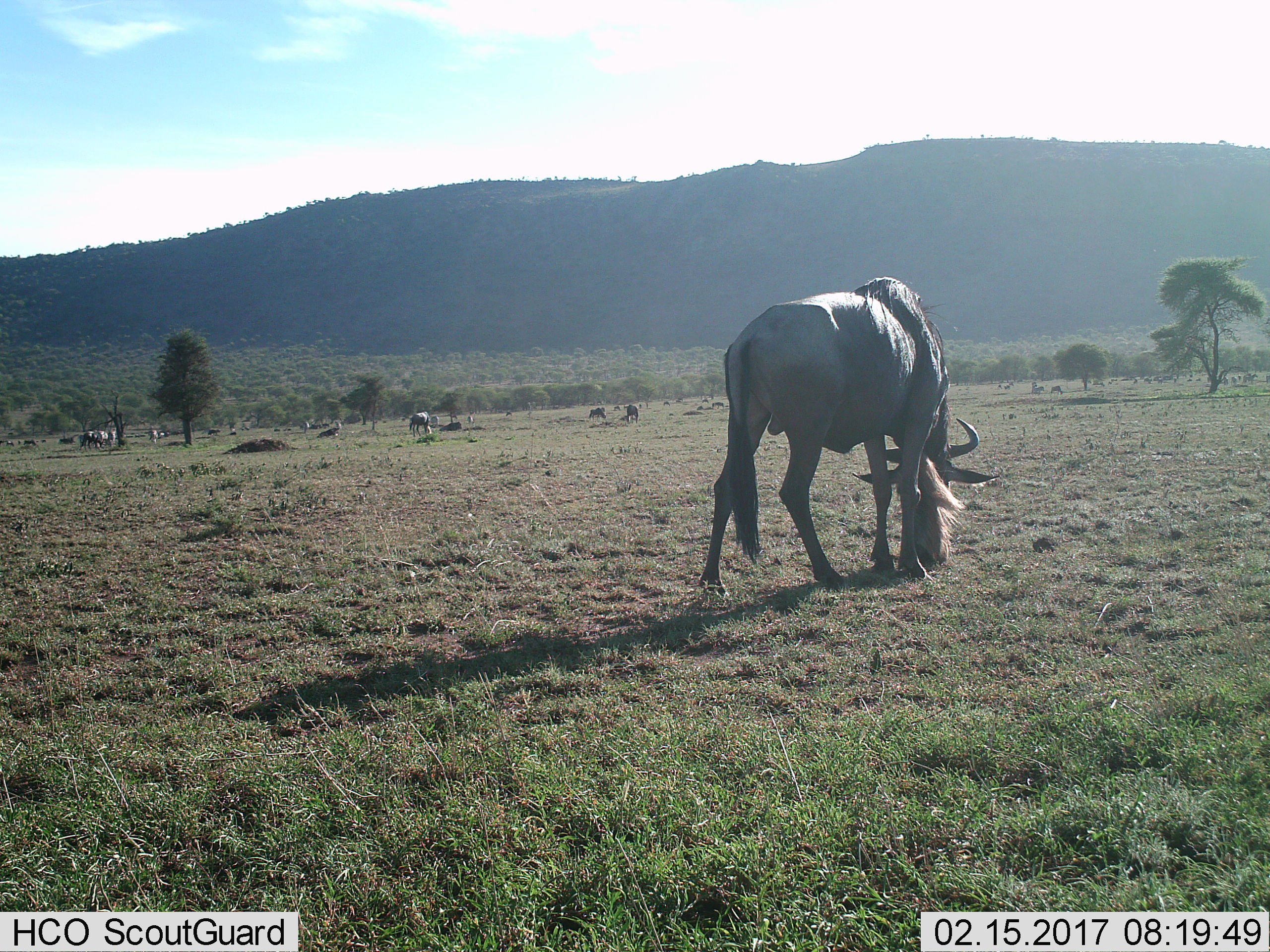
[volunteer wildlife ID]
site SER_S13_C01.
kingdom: Animalia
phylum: Chordata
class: Mammalia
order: Artiodactyla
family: Bovidae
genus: Connochaetes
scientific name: Connochaetes taurinus taurinus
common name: blue wildebeest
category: wildebeestblue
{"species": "wildebeestblue (blue wildebeest) (Connochaetes taurinus taurinus)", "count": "11-50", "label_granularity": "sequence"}